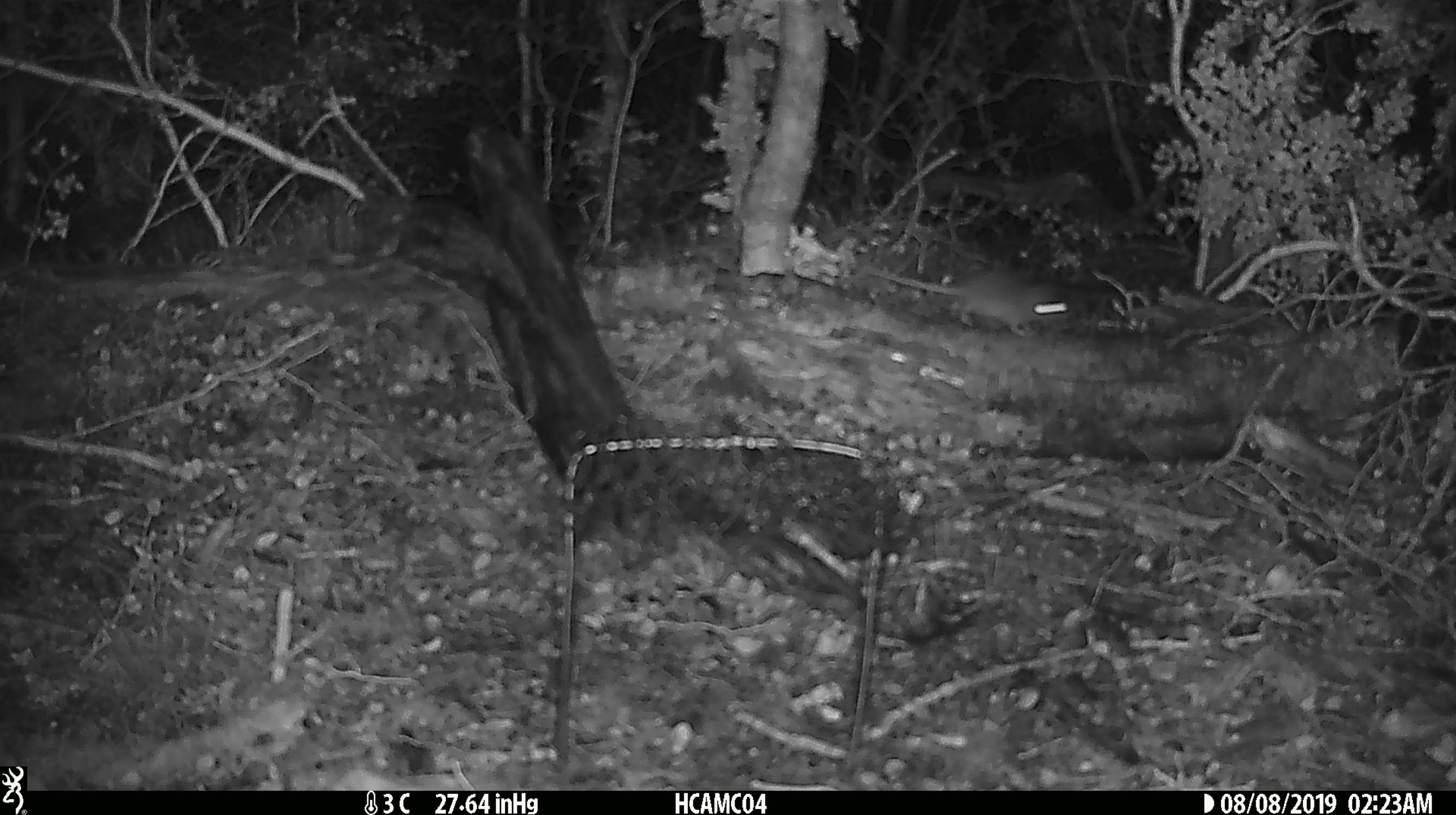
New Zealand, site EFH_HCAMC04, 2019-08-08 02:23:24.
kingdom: Animalia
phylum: Chordata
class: Mammalia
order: Rodentia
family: Muridae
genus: Mus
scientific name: Mus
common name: mouse